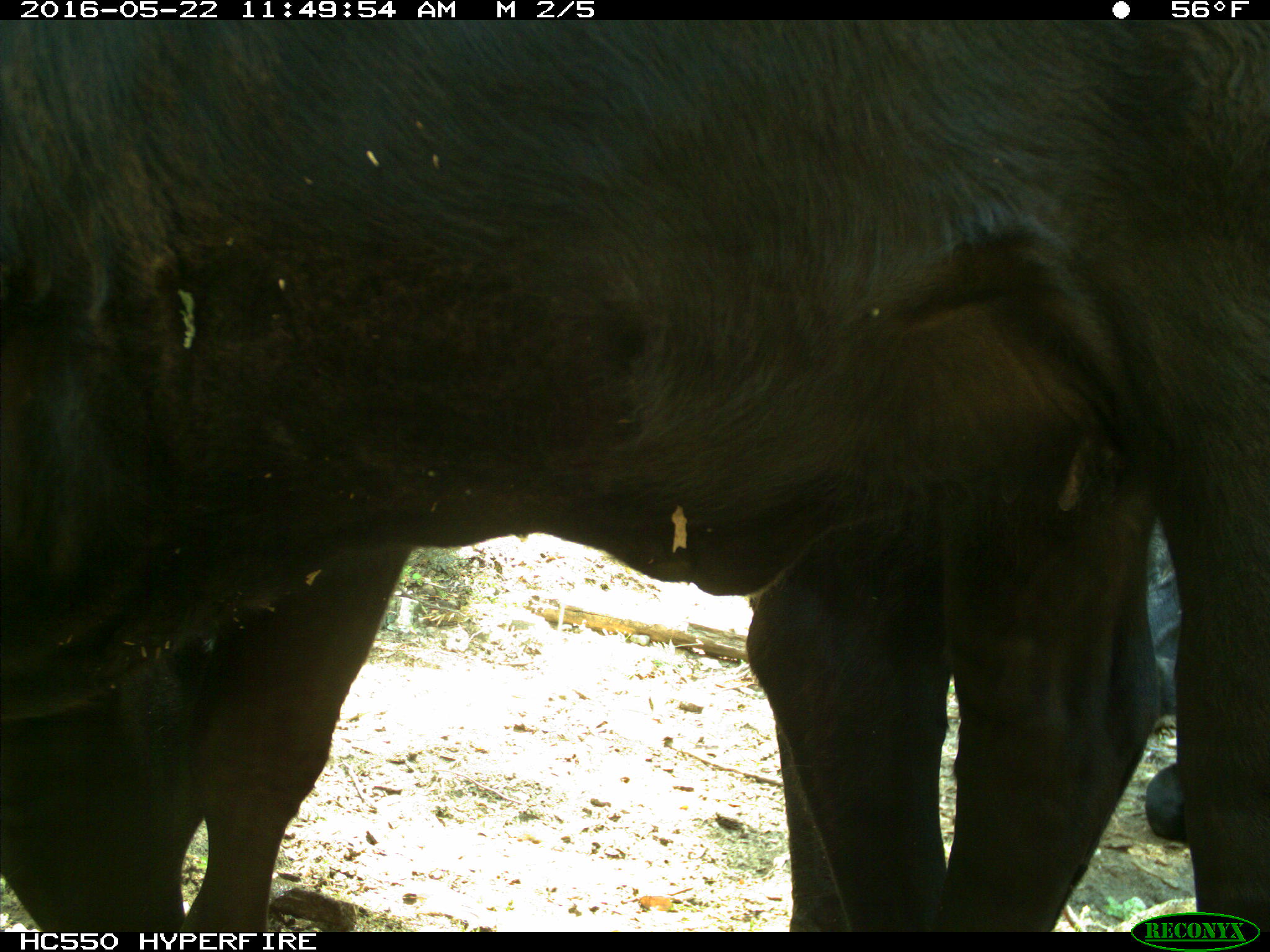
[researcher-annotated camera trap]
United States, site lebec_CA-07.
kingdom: Animalia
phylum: Chordata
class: Mammalia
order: Artiodactyla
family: Bovidae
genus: Bos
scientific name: Bos taurus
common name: domestic cow